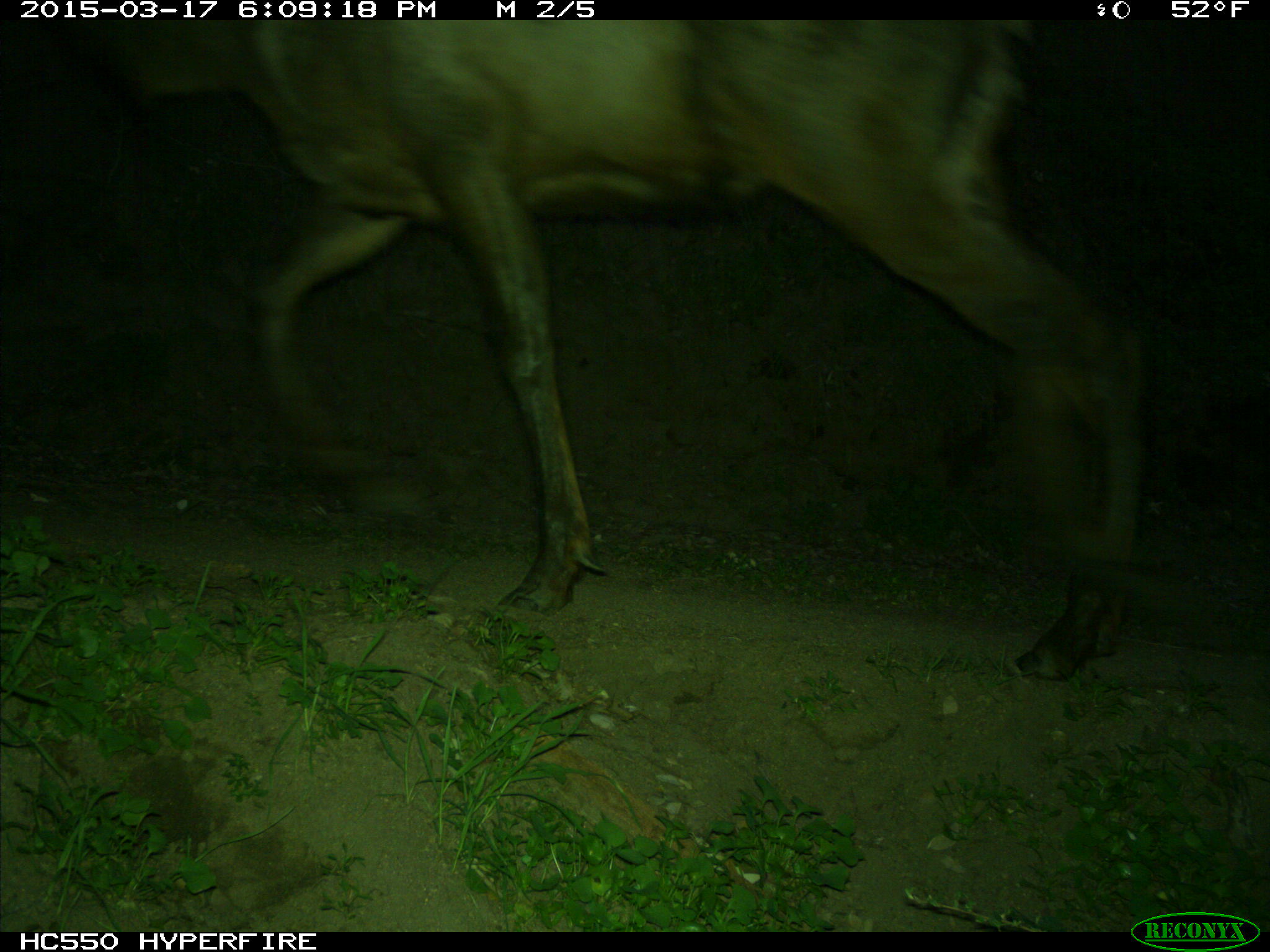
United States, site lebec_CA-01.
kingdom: Animalia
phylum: Chordata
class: Mammalia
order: Artiodactyla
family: Cervidae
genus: Cervus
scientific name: Cervus canadensis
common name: elk